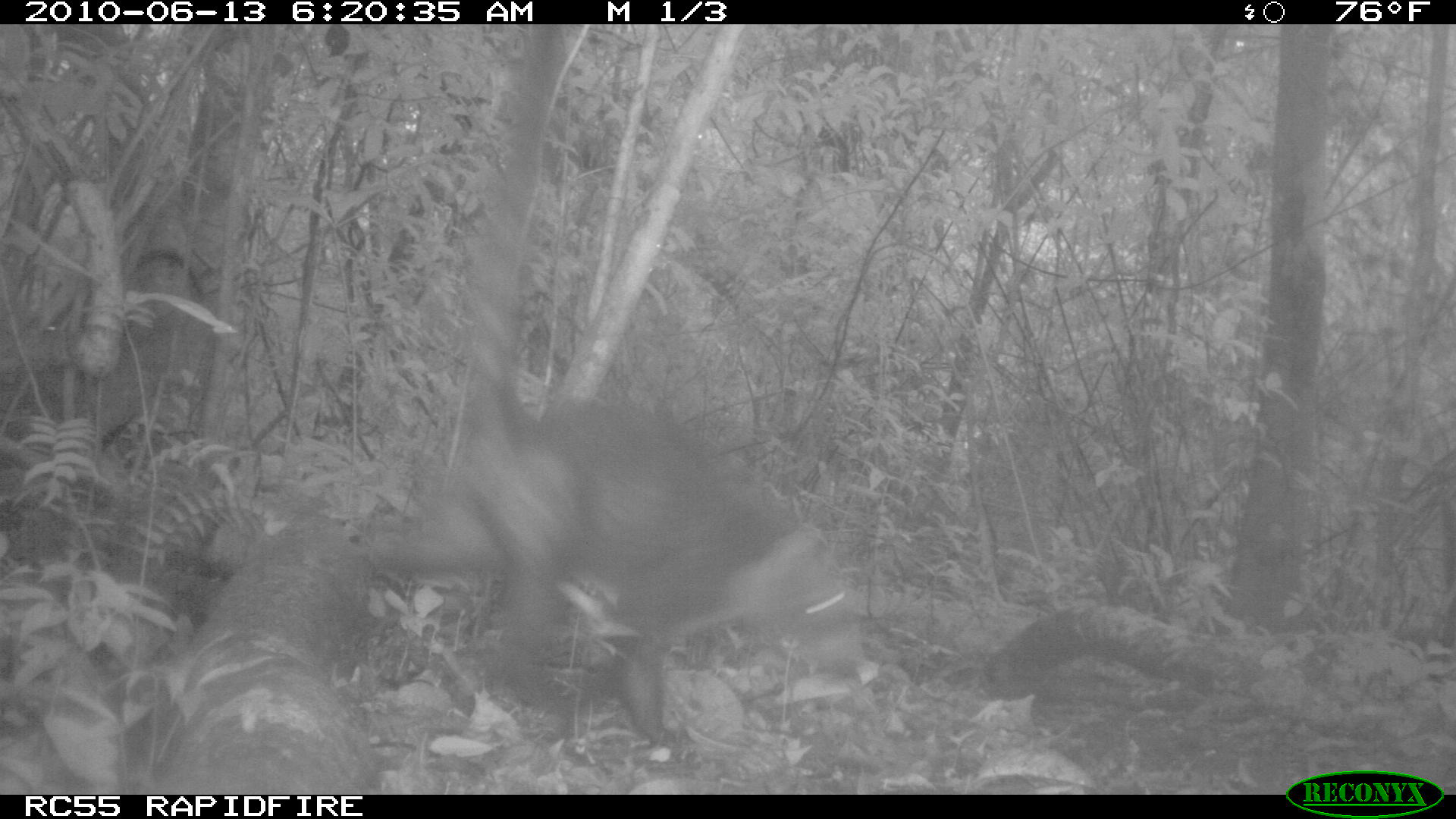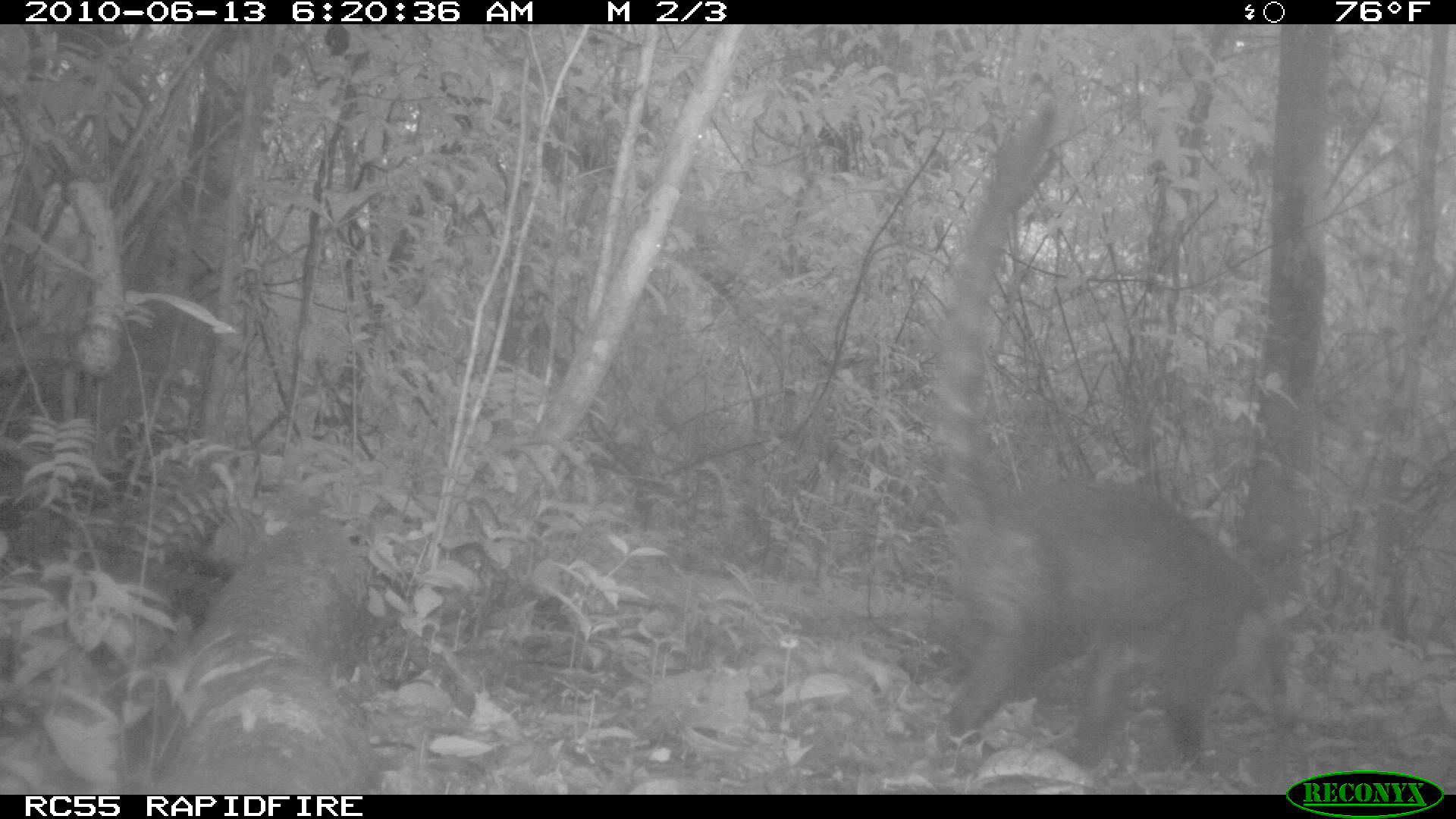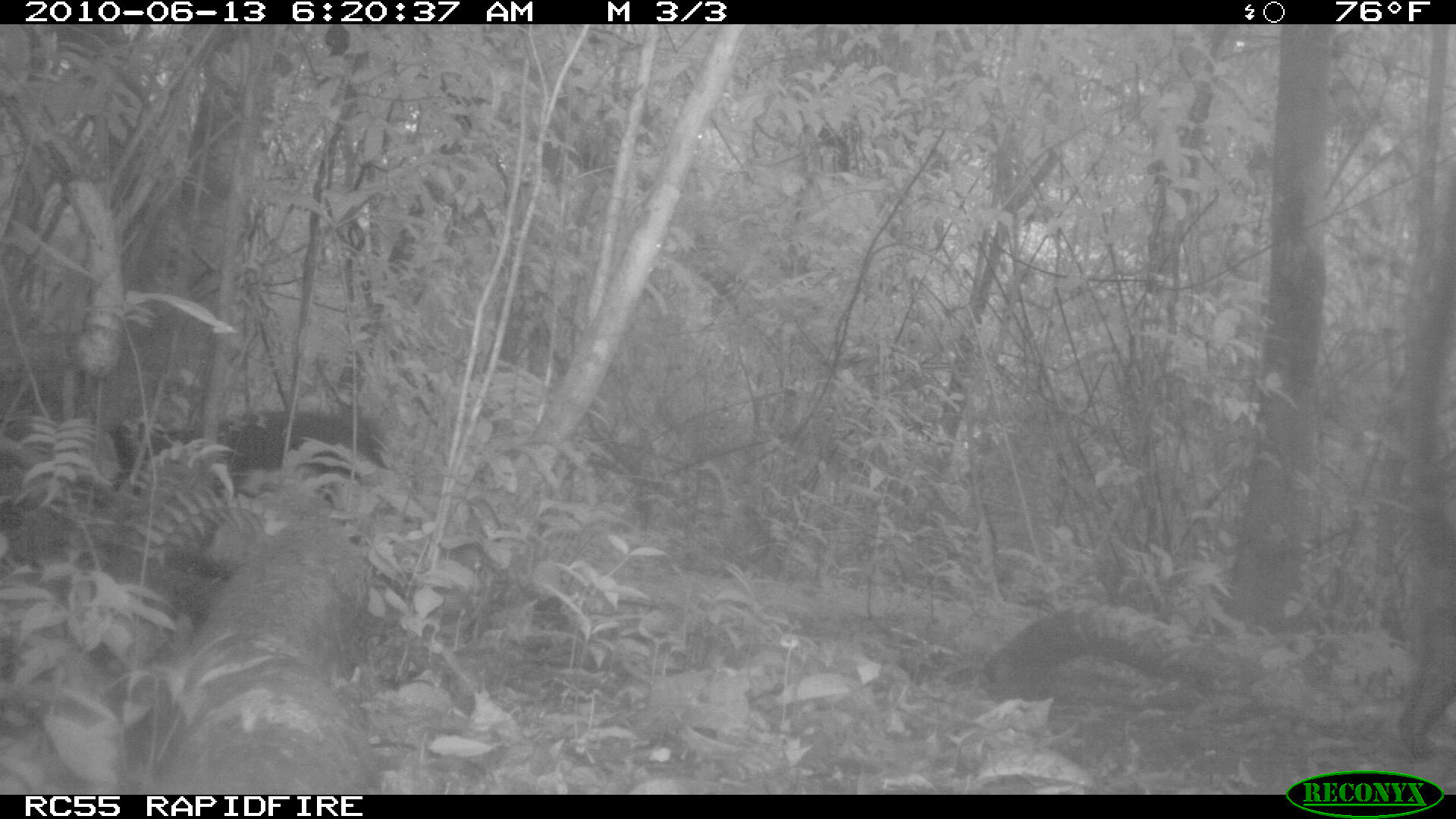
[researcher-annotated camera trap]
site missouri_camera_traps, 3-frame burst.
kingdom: Animalia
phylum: Chordata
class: Mammalia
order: Carnivora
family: Procyonidae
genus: Nasua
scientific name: Nasua narica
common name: white-nosed coati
White-nosed coati (Nasua narica). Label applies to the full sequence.